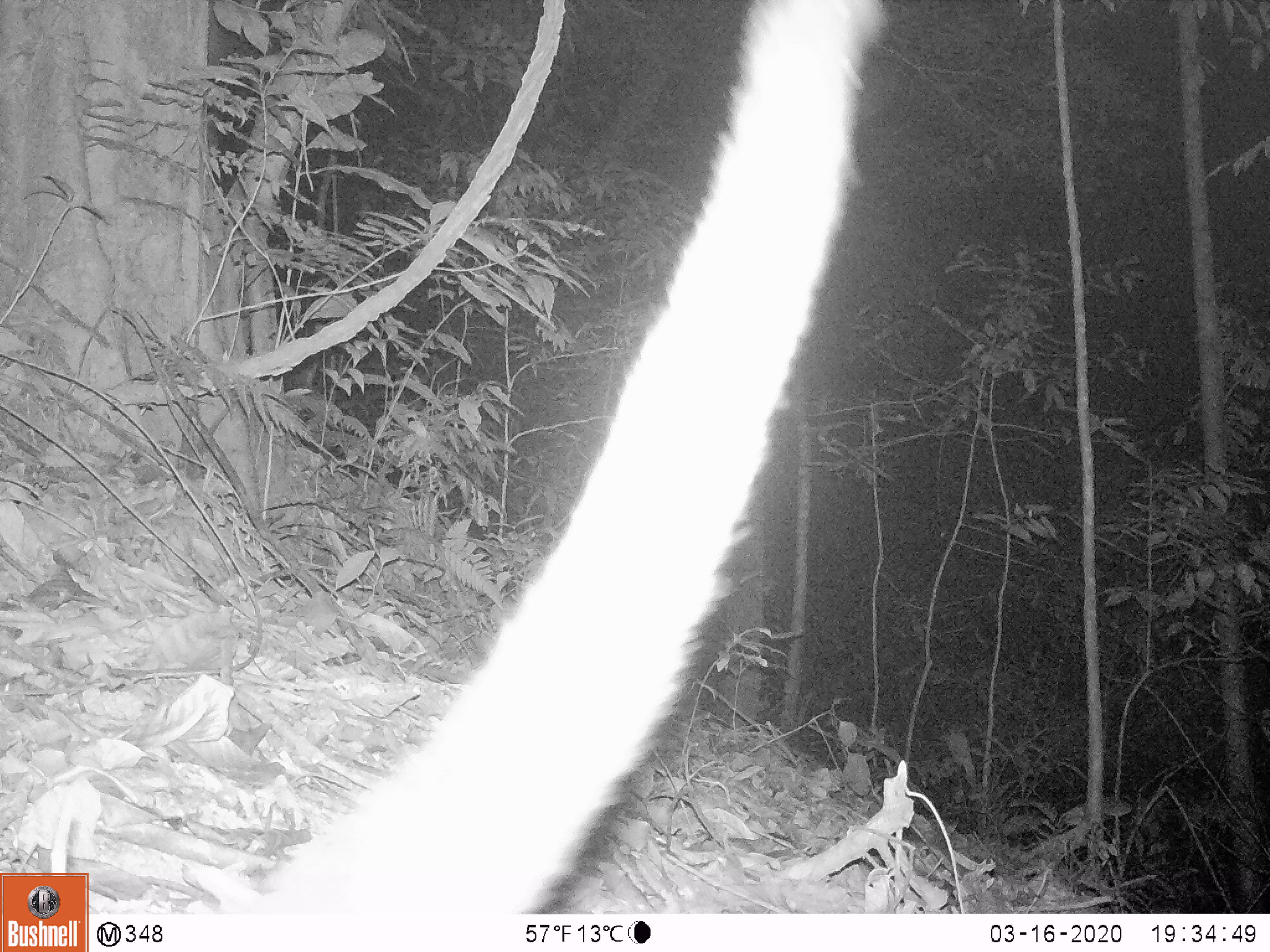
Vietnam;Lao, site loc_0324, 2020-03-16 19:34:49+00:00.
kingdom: Animalia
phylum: Chordata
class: Mammalia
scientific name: Mammalia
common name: mammal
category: unidentified small mammal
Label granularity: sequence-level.